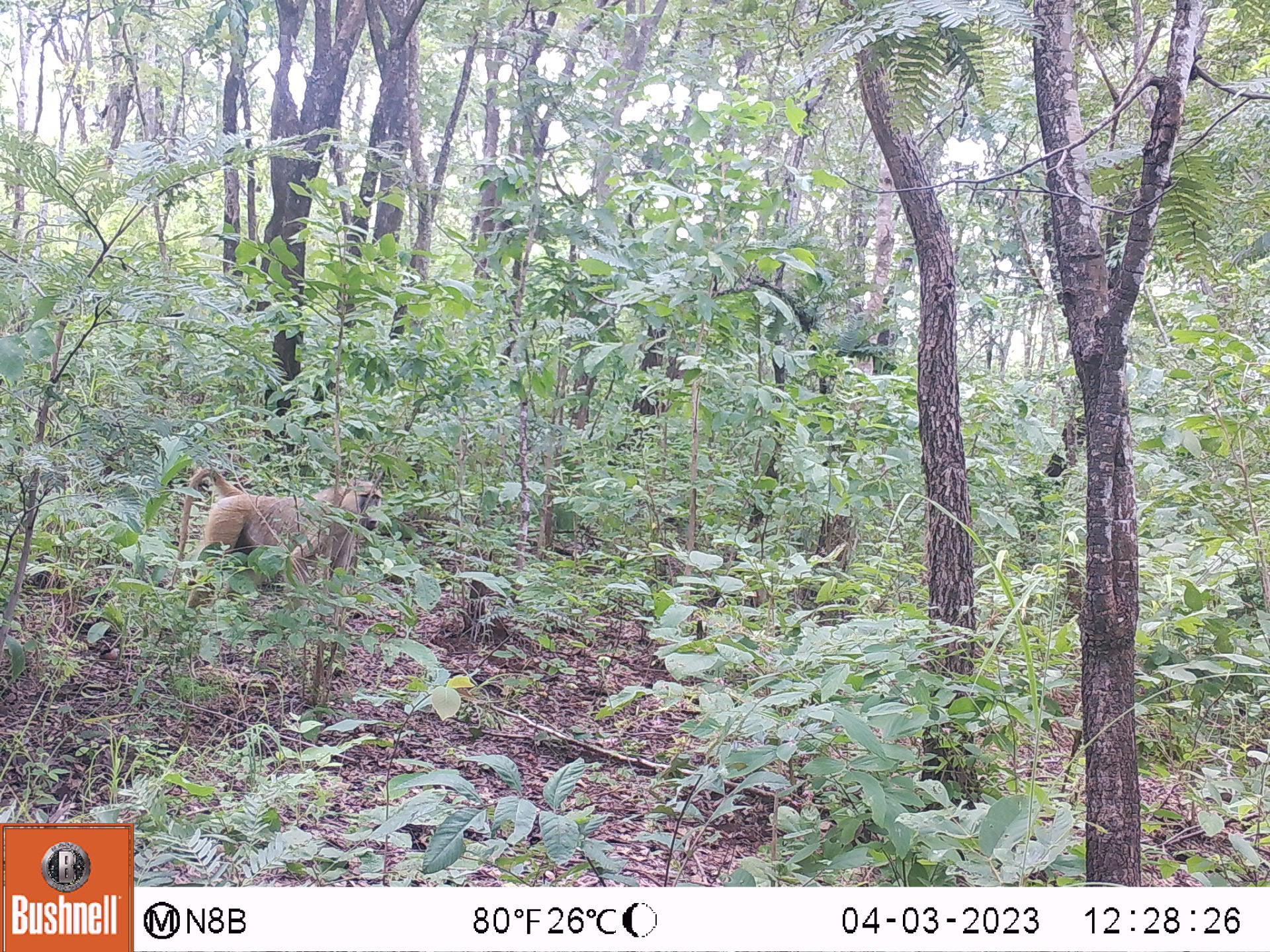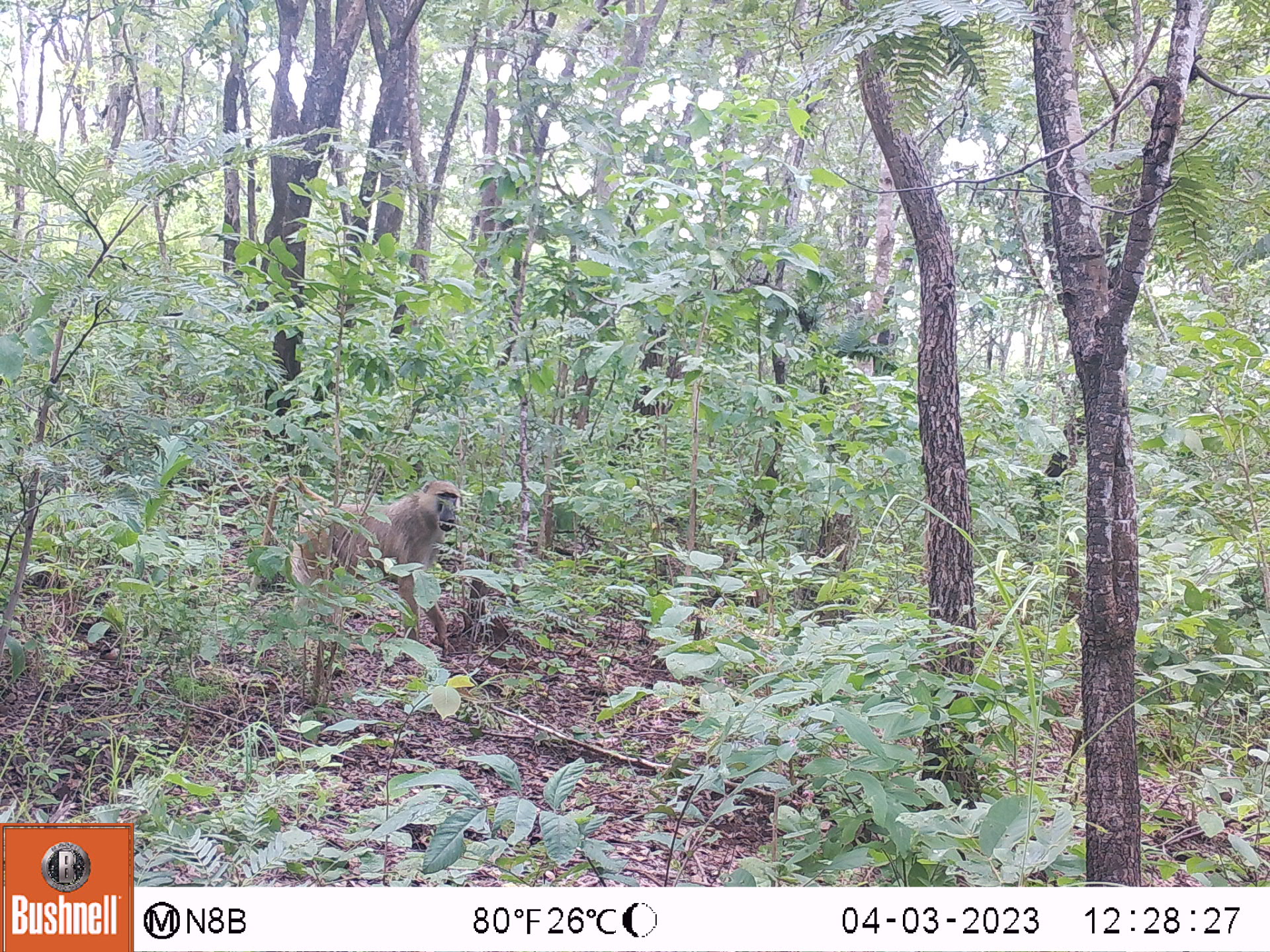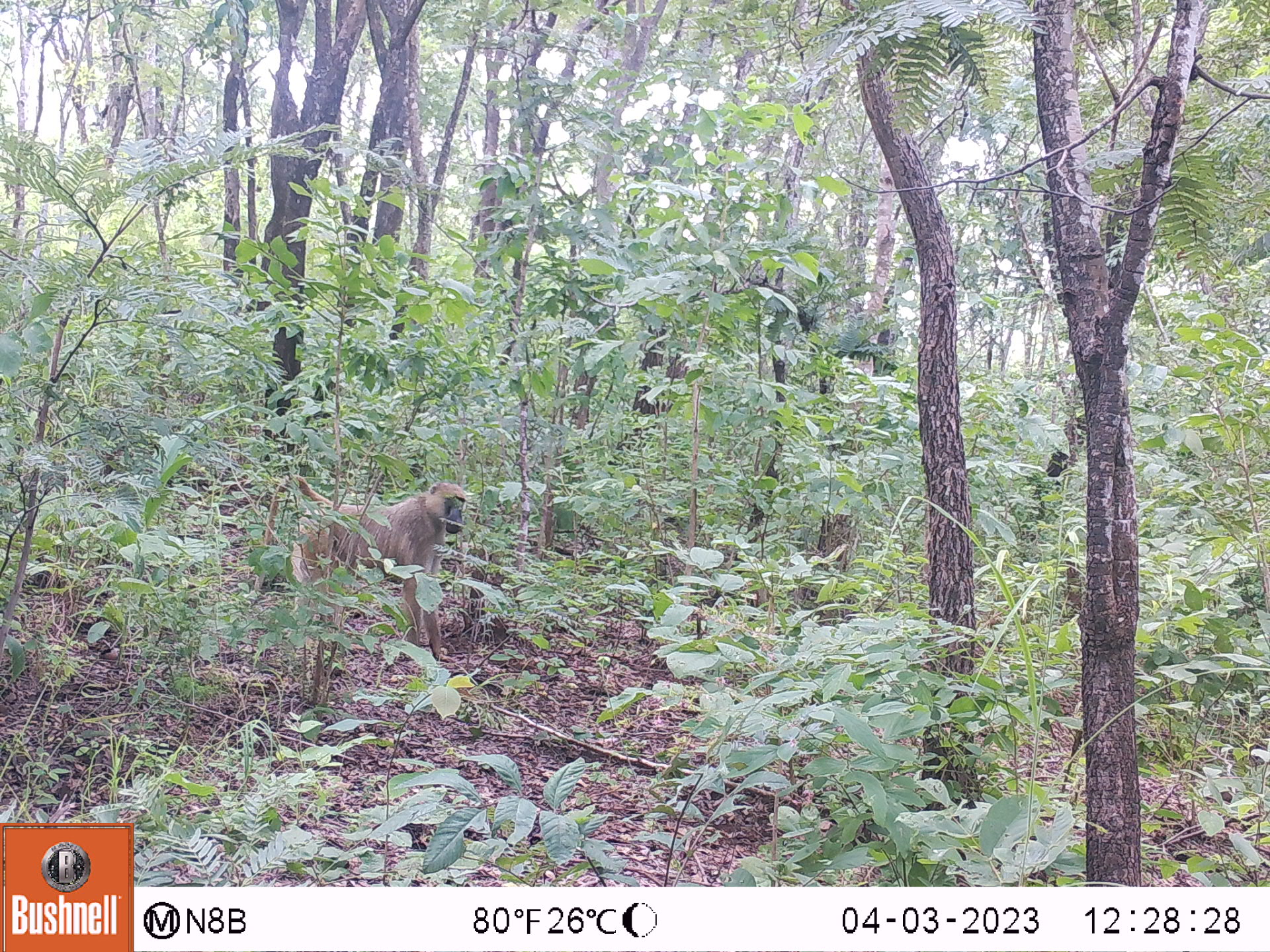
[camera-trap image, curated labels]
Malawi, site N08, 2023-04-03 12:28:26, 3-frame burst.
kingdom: Animalia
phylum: Chordata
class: Mammalia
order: Primates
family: Cercopithecidae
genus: Papio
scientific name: Papio cynocephalus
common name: yellow baboon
Yellow baboon (Papio cynocephalus), count 1.